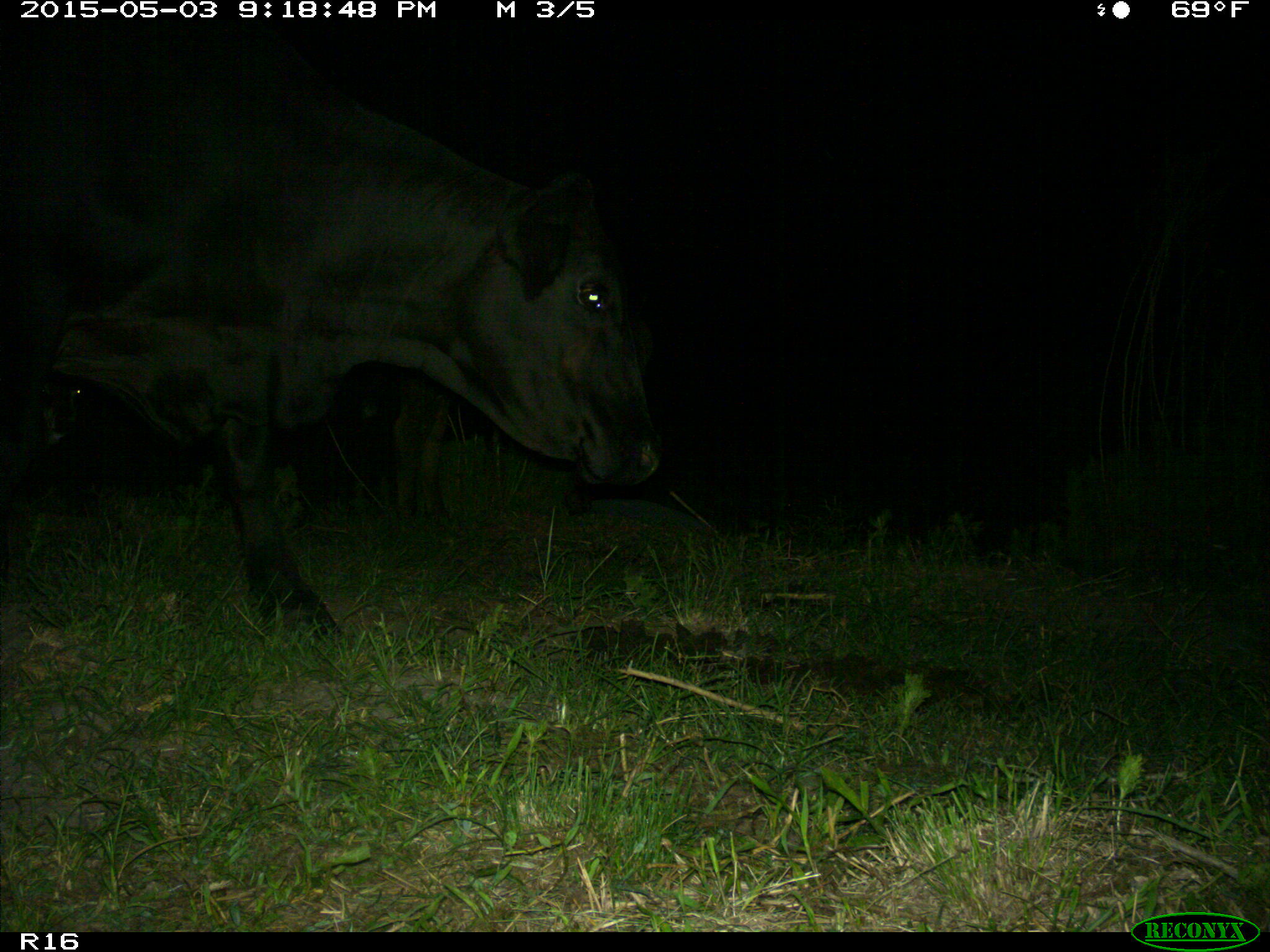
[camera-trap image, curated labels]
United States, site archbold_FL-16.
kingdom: Animalia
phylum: Chordata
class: Mammalia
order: Artiodactyla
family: Bovidae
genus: Bos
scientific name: Bos taurus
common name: domestic cow